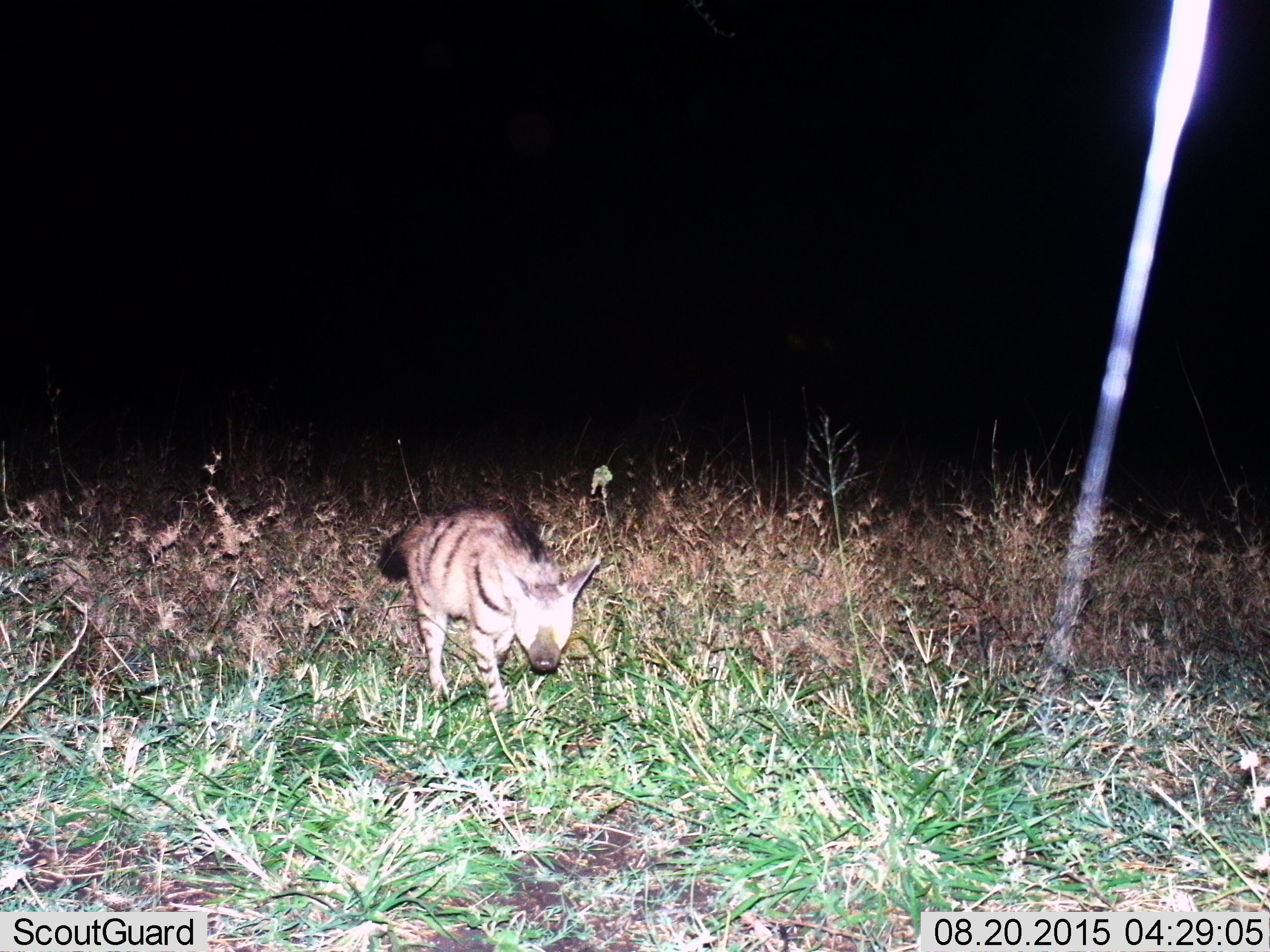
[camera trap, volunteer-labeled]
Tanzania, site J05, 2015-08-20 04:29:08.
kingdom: Animalia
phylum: Chordata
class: Mammalia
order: Carnivora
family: Hyaenidae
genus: Proteles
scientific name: Proteles cristatus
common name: aardwolf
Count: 1.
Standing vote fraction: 20%.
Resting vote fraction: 0%.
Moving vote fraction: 80%.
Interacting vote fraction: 0%.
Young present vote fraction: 0%.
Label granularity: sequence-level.